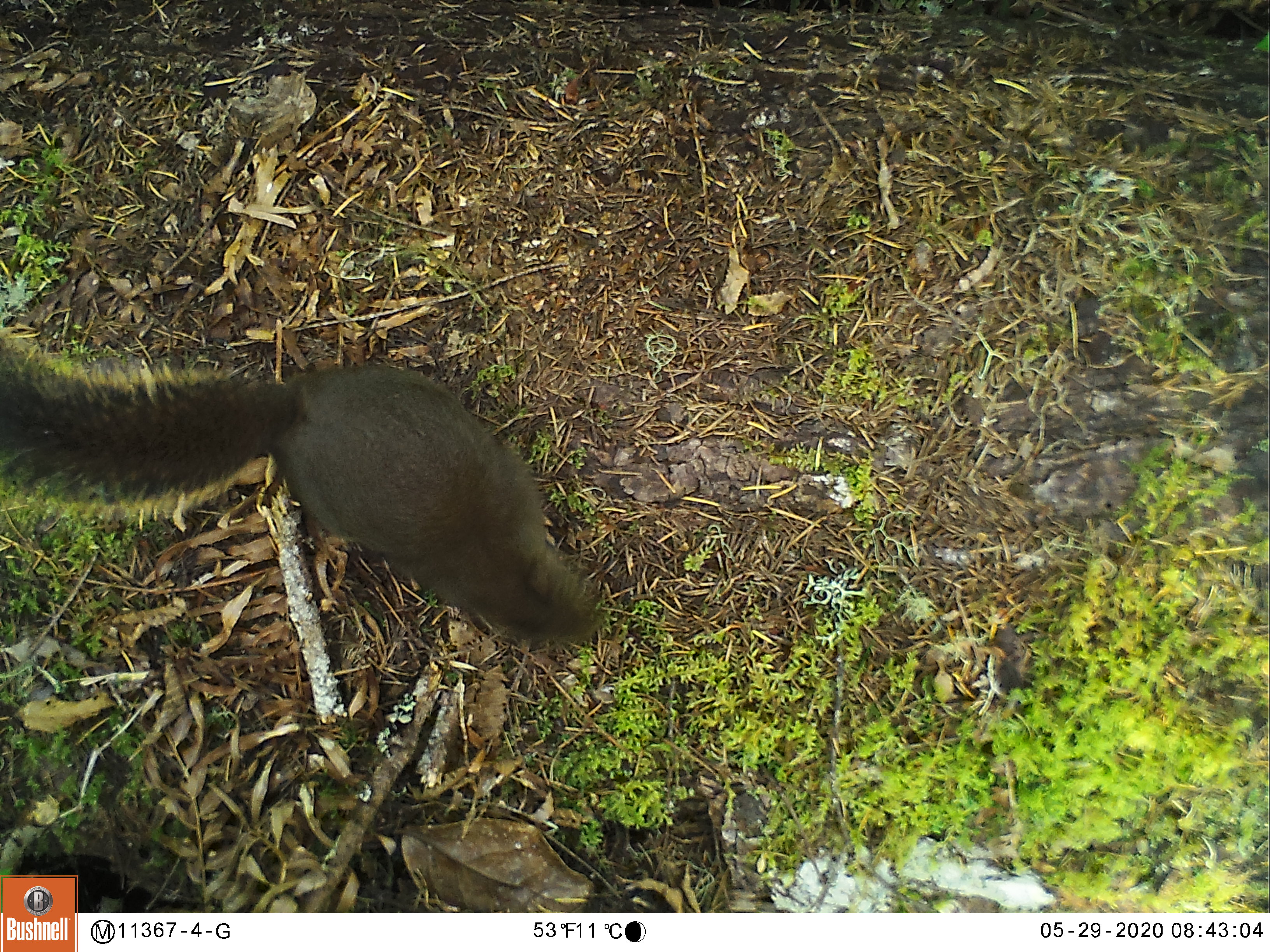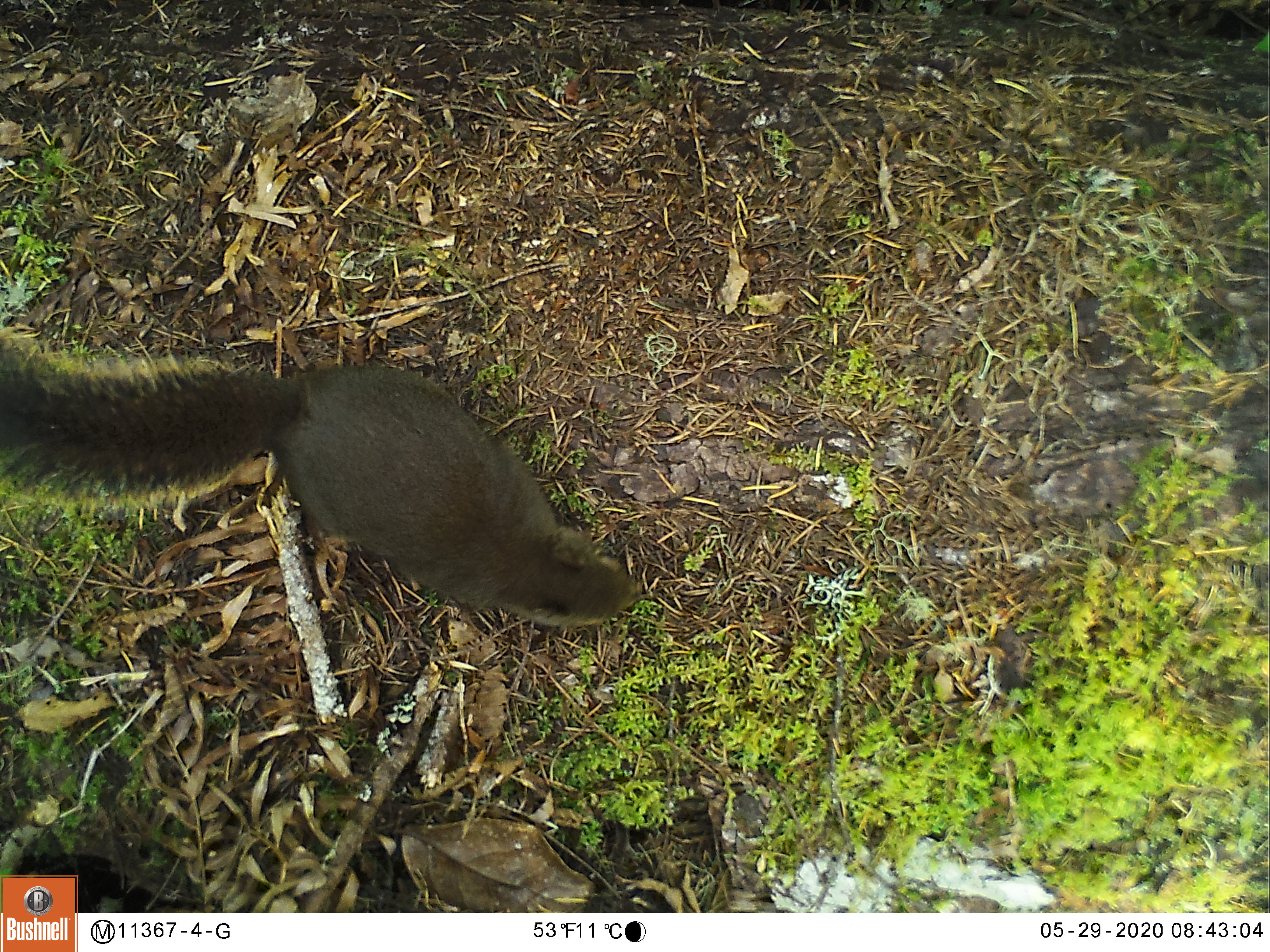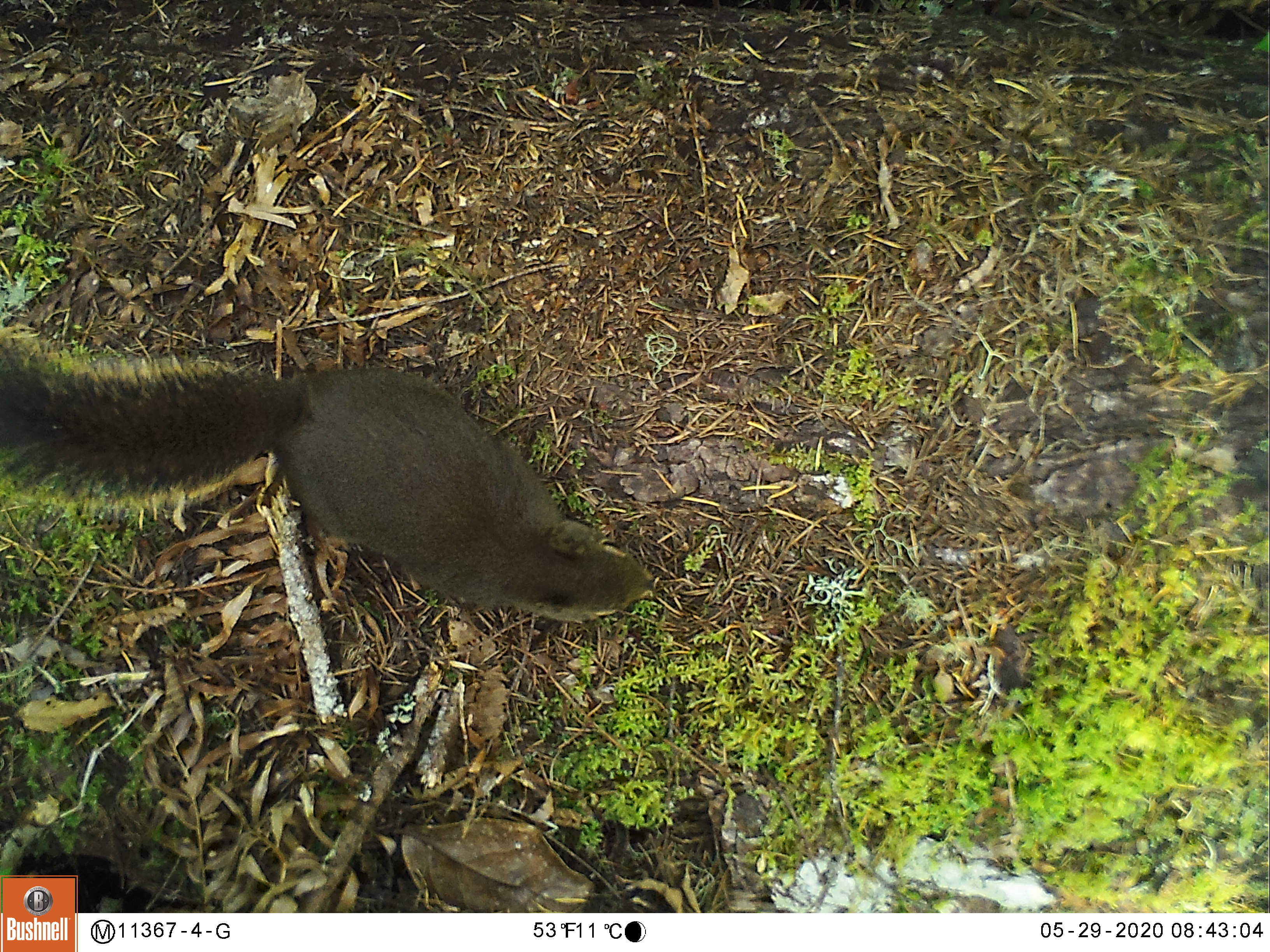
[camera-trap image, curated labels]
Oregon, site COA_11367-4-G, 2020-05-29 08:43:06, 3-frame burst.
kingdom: Animalia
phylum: Chordata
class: Mammalia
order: Rodentia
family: Sciuridae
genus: Tamiasciurus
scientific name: Tamiasciurus douglasii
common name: douglas squirrel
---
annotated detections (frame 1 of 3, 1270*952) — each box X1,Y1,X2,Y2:
douglas squirrel: 0,333,609,647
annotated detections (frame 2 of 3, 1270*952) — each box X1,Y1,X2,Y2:
douglas squirrel: 0,333,635,629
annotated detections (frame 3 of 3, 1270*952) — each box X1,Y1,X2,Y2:
douglas squirrel: 0,335,650,628